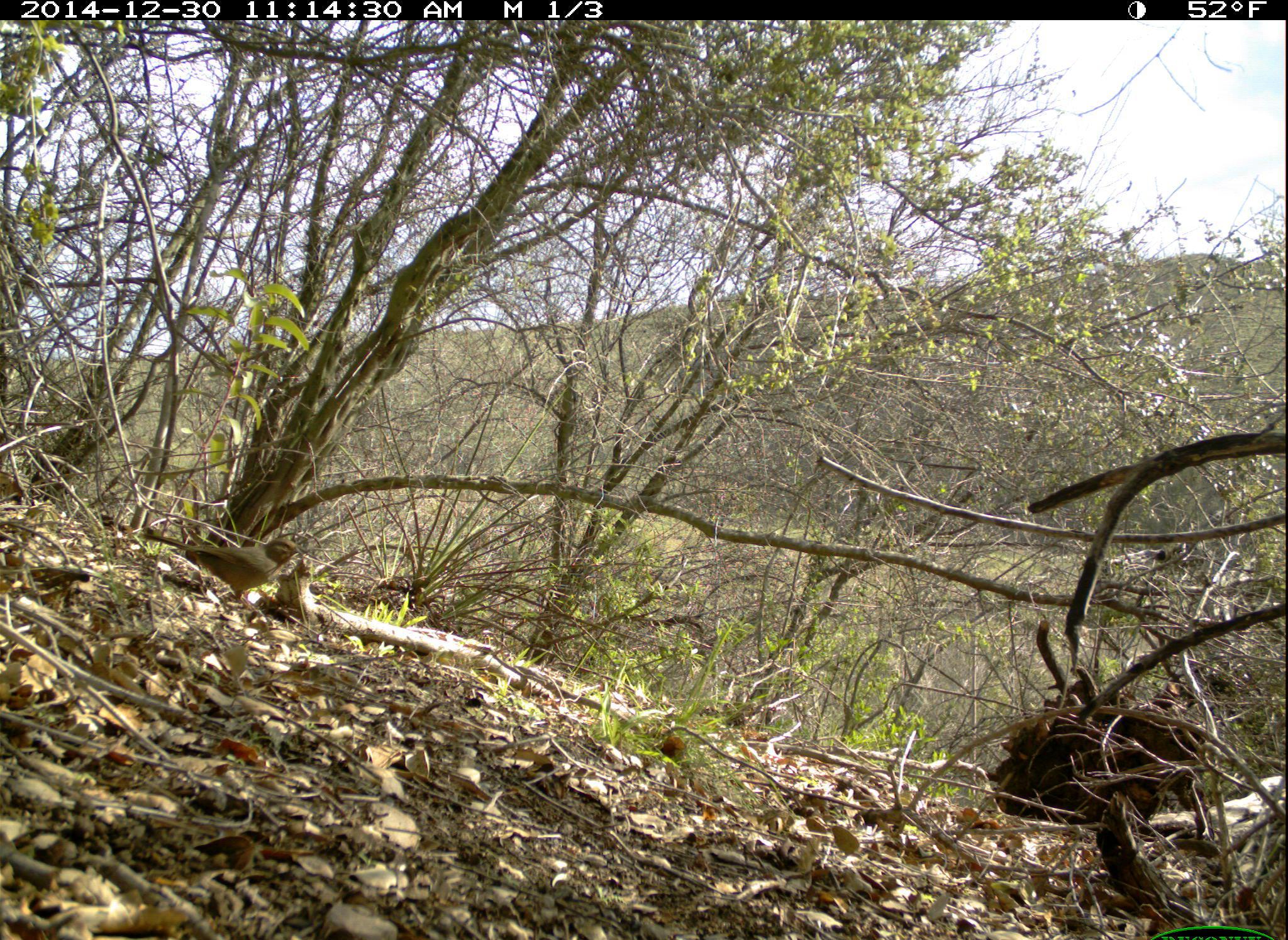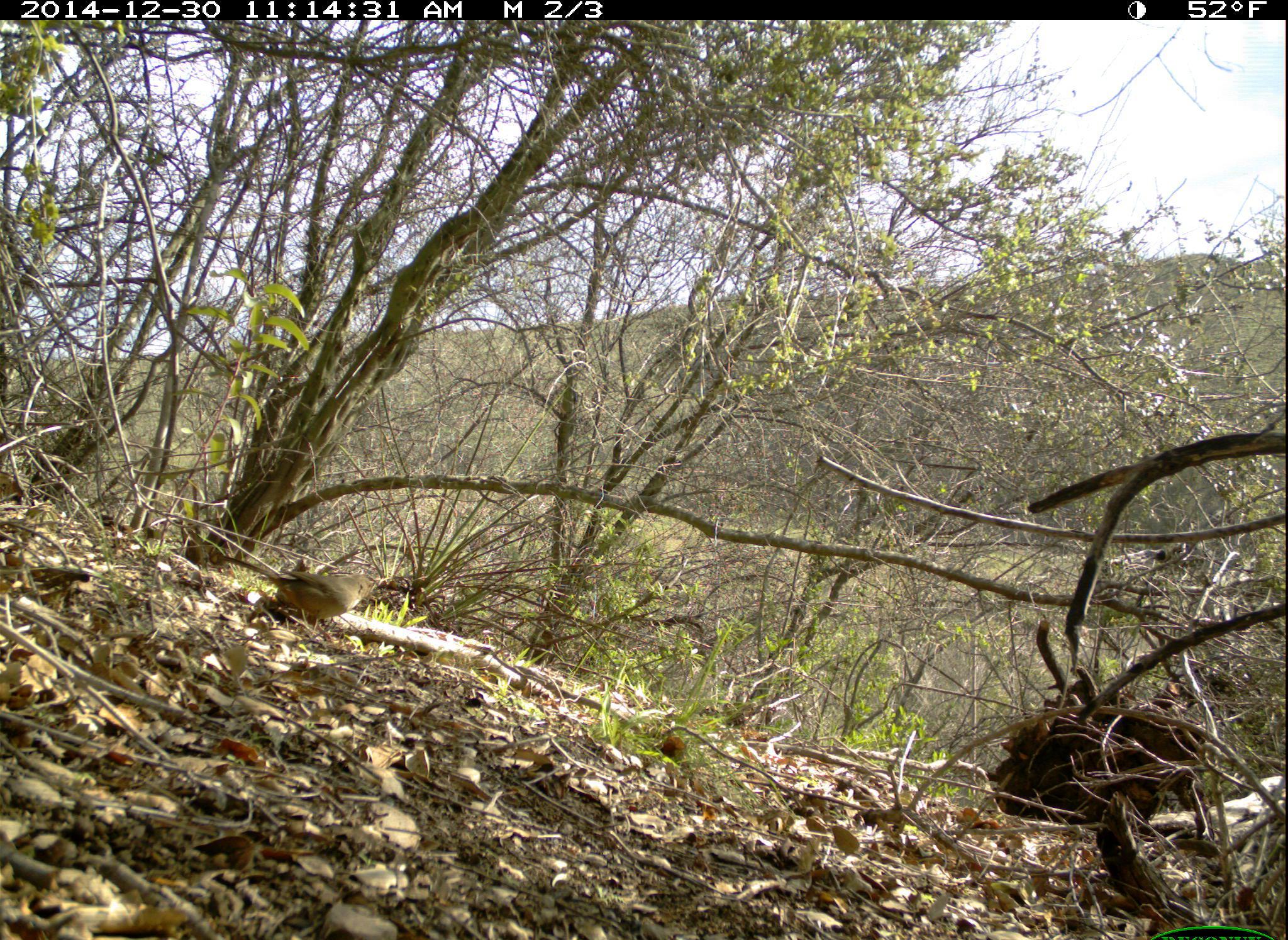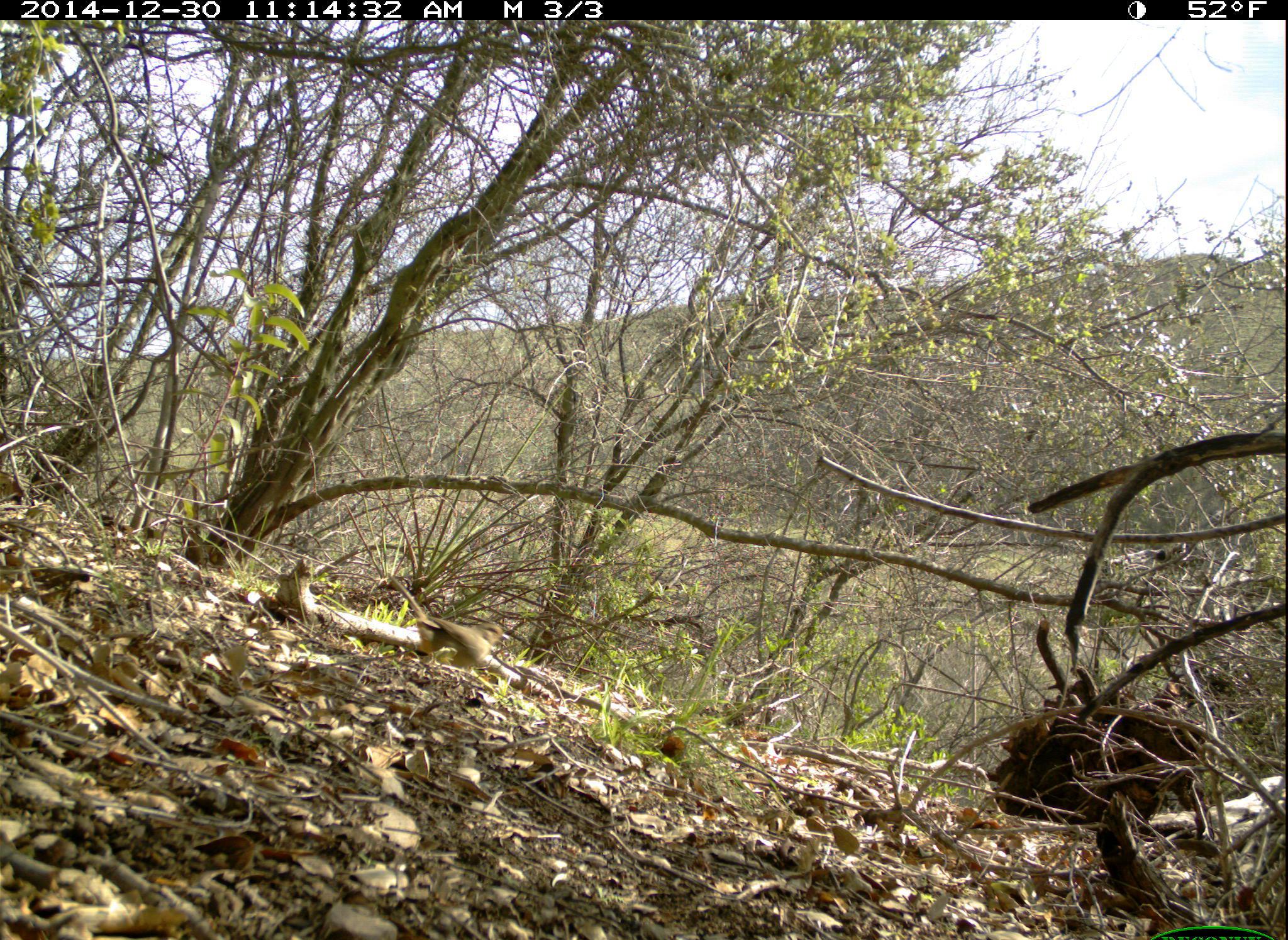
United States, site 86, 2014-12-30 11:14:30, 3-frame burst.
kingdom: Animalia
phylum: Chordata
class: Aves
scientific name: Aves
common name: bird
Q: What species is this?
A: Bird (Aves).